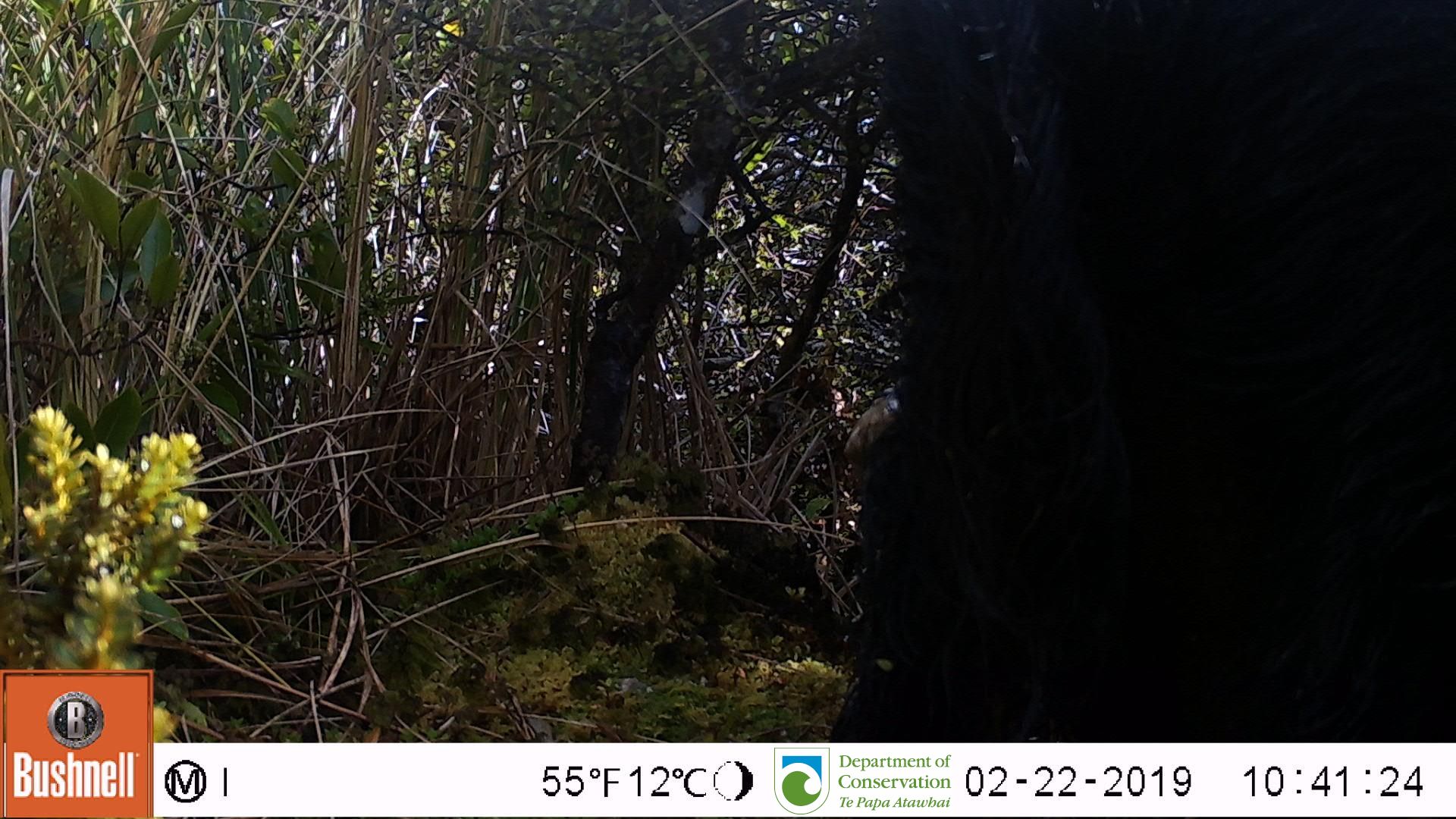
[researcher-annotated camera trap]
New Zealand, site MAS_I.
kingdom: Animalia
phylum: Chordata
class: Mammalia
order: Artiodactyla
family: Suidae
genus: Sus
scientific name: Sus scrofa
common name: pig